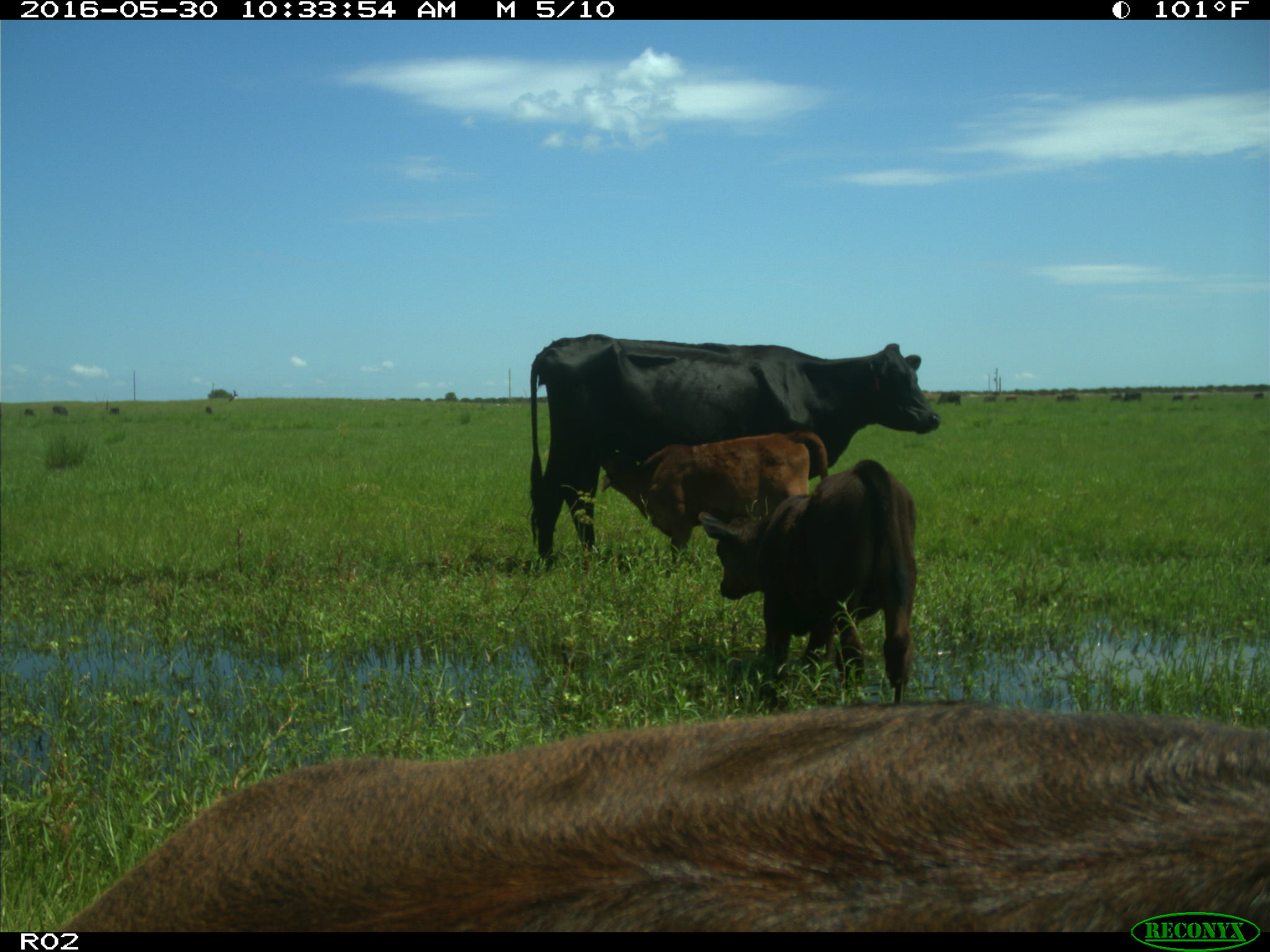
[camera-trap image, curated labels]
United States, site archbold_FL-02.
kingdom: Animalia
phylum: Chordata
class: Mammalia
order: Artiodactyla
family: Bovidae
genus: Bos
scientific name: Bos taurus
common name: domestic cow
Bos taurus (domestic cow).